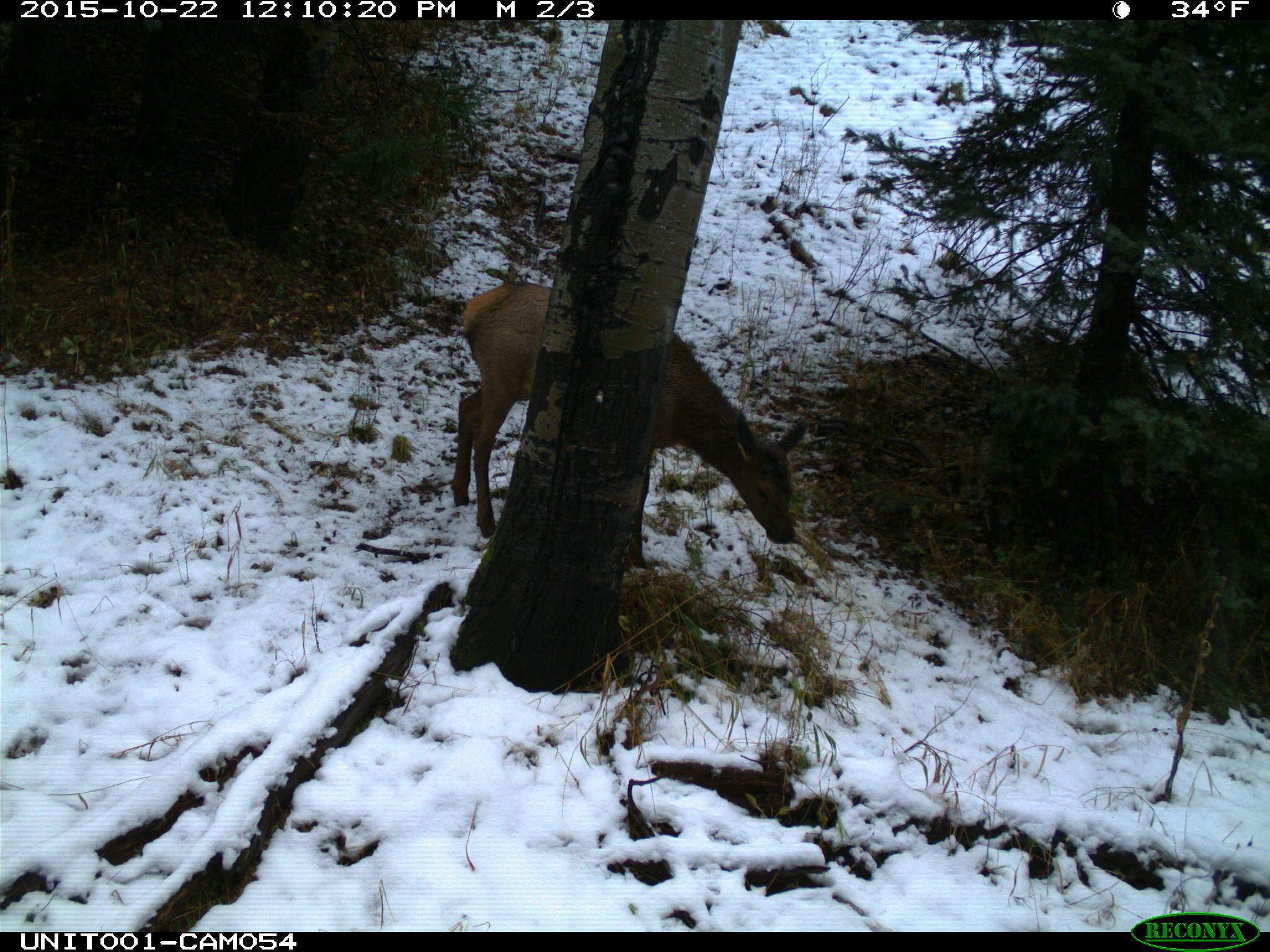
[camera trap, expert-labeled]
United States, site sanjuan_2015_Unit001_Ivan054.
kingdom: Animalia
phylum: Chordata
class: Mammalia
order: Artiodactyla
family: Cervidae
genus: Cervus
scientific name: Cervus elaphus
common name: red deer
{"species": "Cervus elaphus (red deer)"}